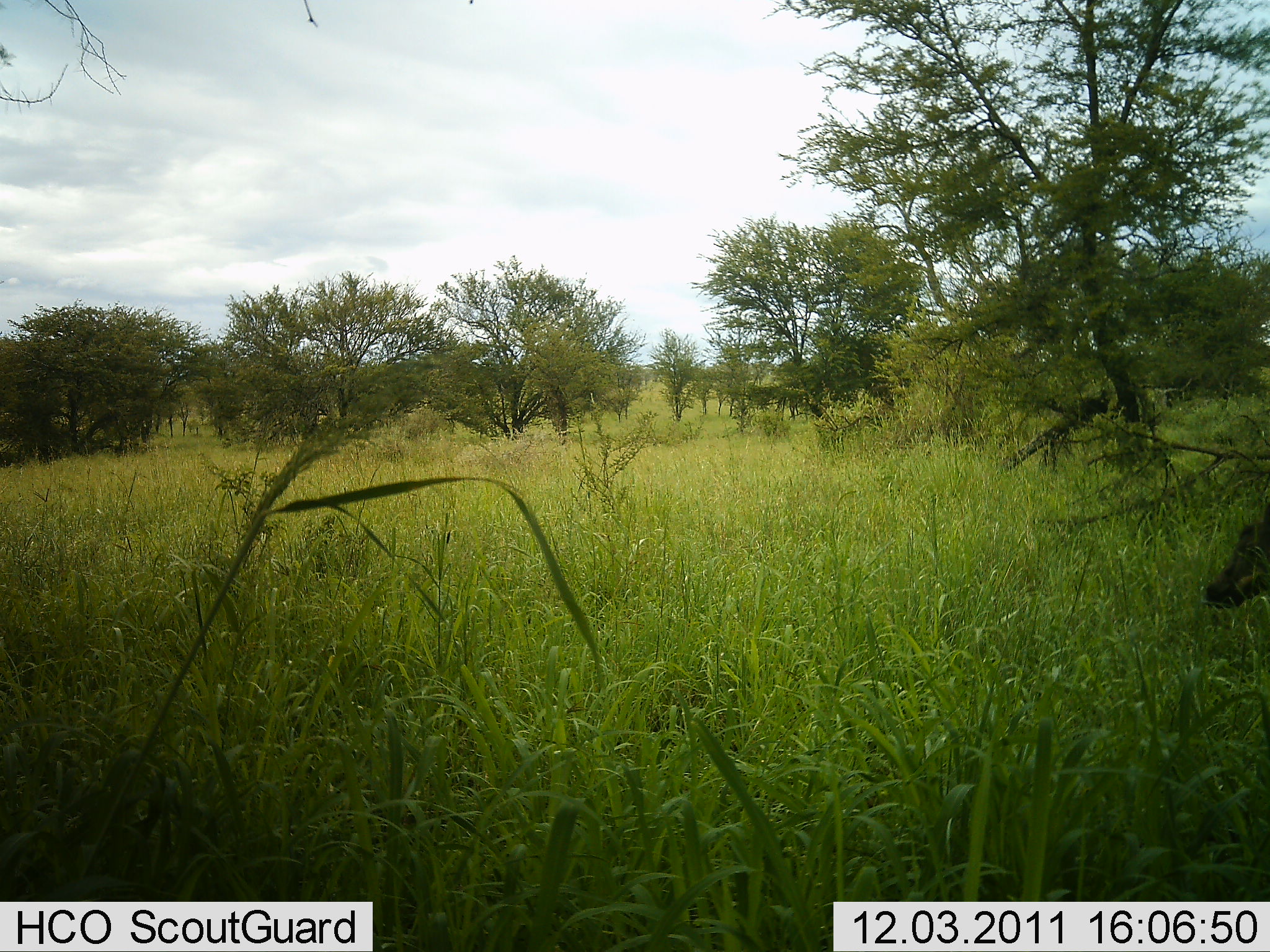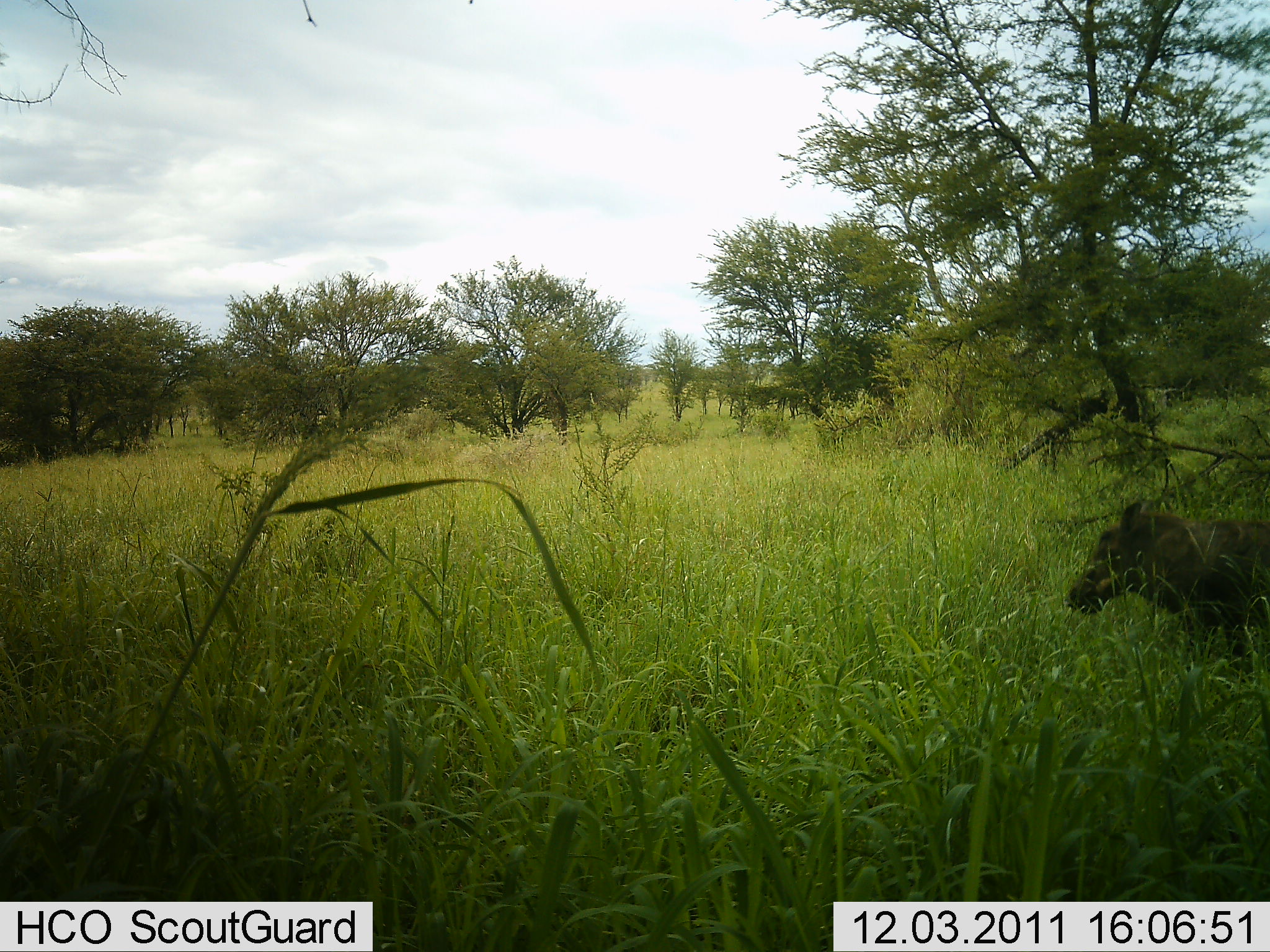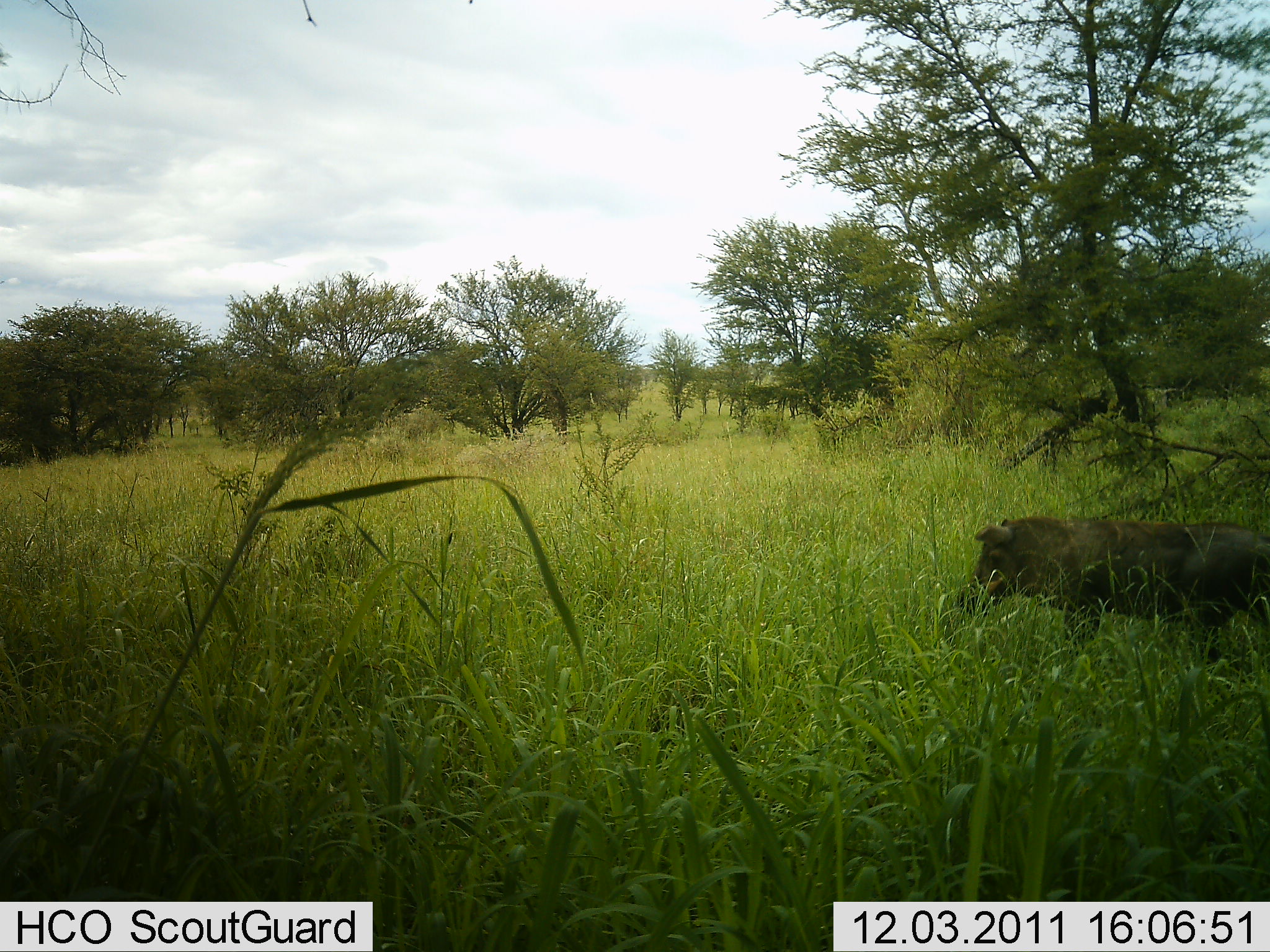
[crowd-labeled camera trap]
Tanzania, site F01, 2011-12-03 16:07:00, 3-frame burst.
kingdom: Animalia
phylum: Chordata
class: Mammalia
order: Artiodactyla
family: Suidae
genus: Phacochoerus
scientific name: Phacochoerus africanus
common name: warthog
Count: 1.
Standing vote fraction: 8%.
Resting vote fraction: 0%.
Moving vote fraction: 92%.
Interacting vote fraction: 0%.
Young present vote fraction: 0%.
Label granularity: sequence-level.